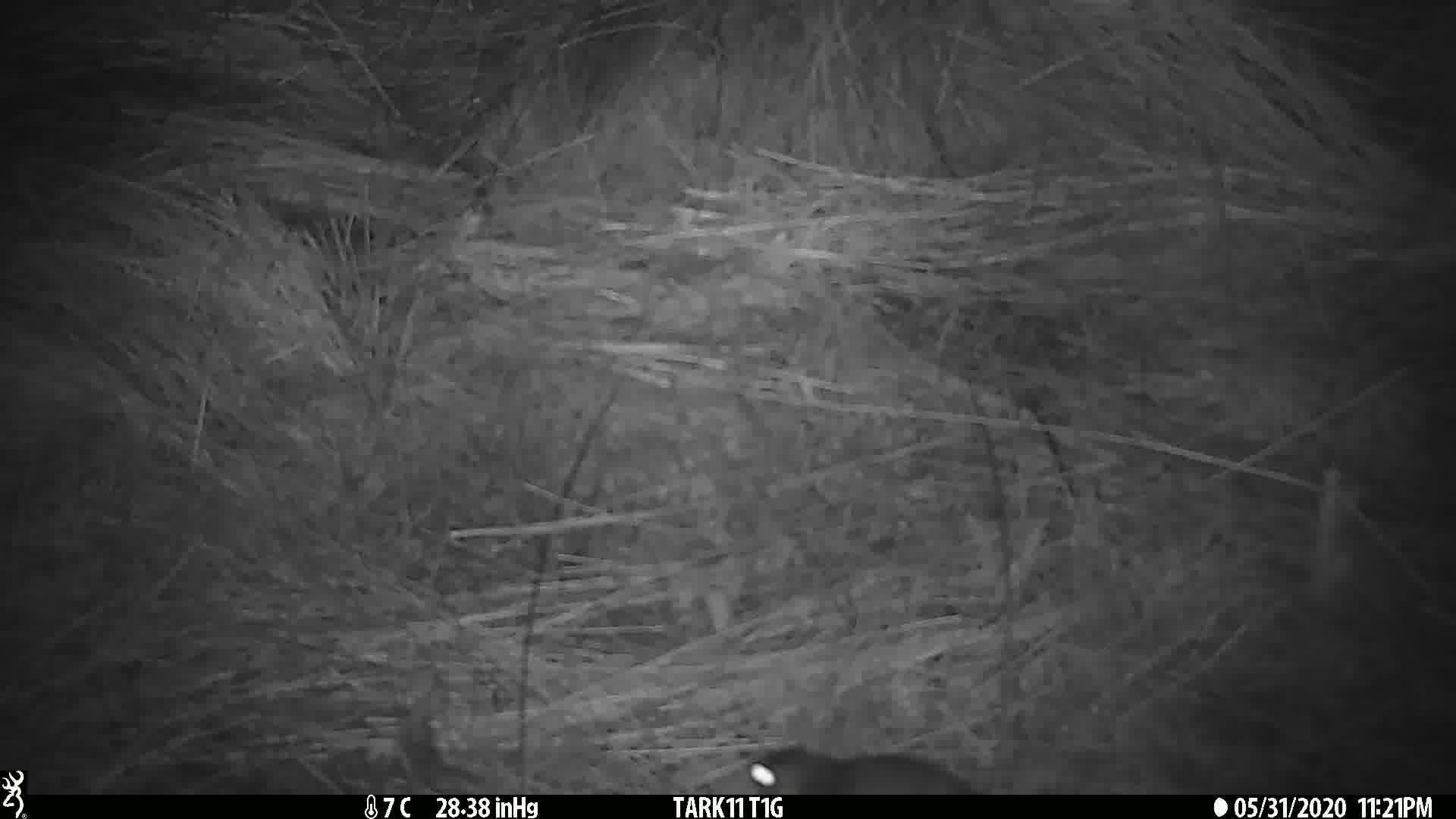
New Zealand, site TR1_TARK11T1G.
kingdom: Animalia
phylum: Chordata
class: Mammalia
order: Rodentia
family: Muridae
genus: Rattus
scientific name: Rattus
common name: rat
Rat (Rattus).